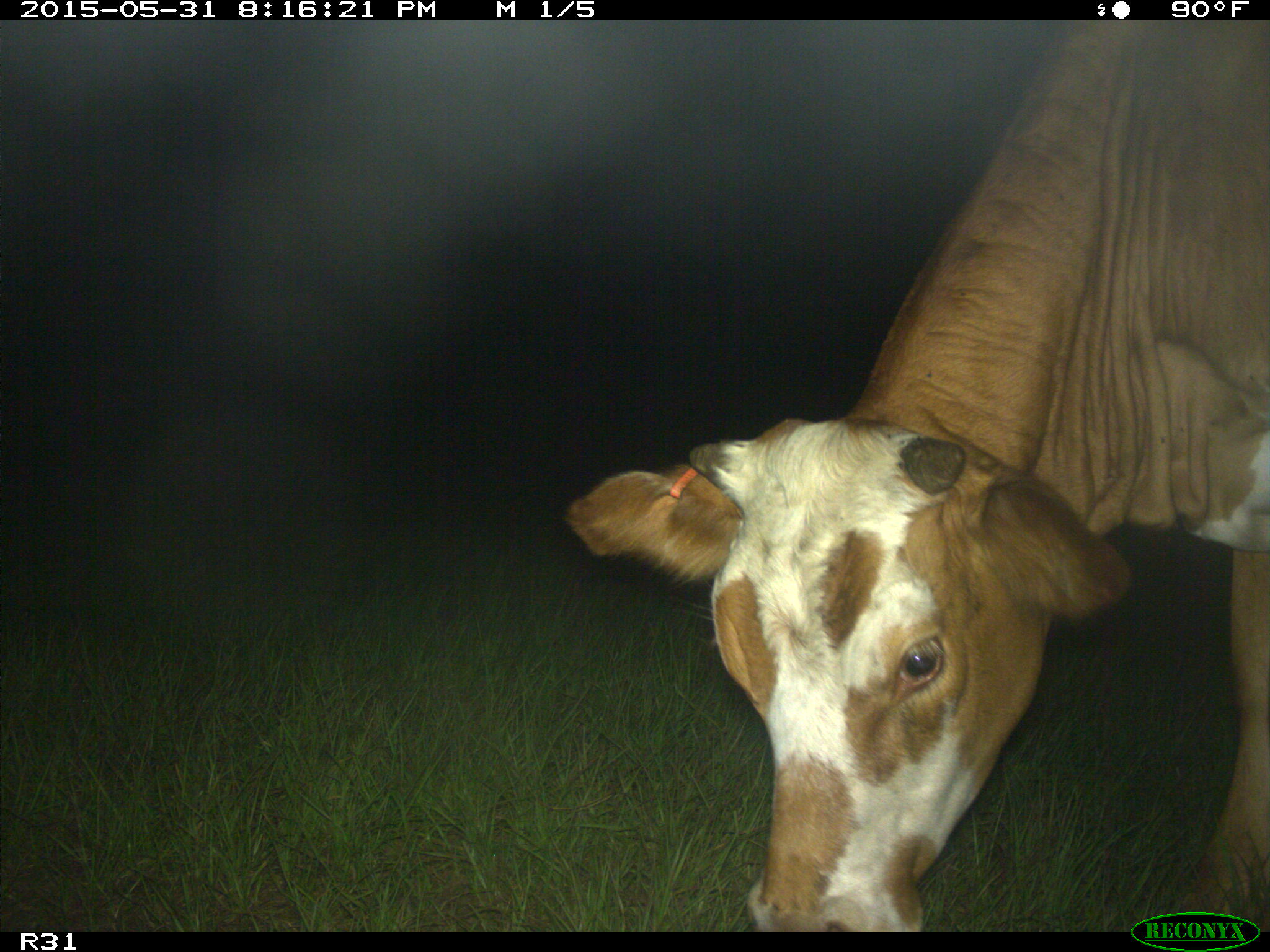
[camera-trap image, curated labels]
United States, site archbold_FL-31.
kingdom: Animalia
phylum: Chordata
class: Mammalia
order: Artiodactyla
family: Bovidae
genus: Bos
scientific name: Bos taurus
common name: domestic cow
Bos taurus (domestic cow).